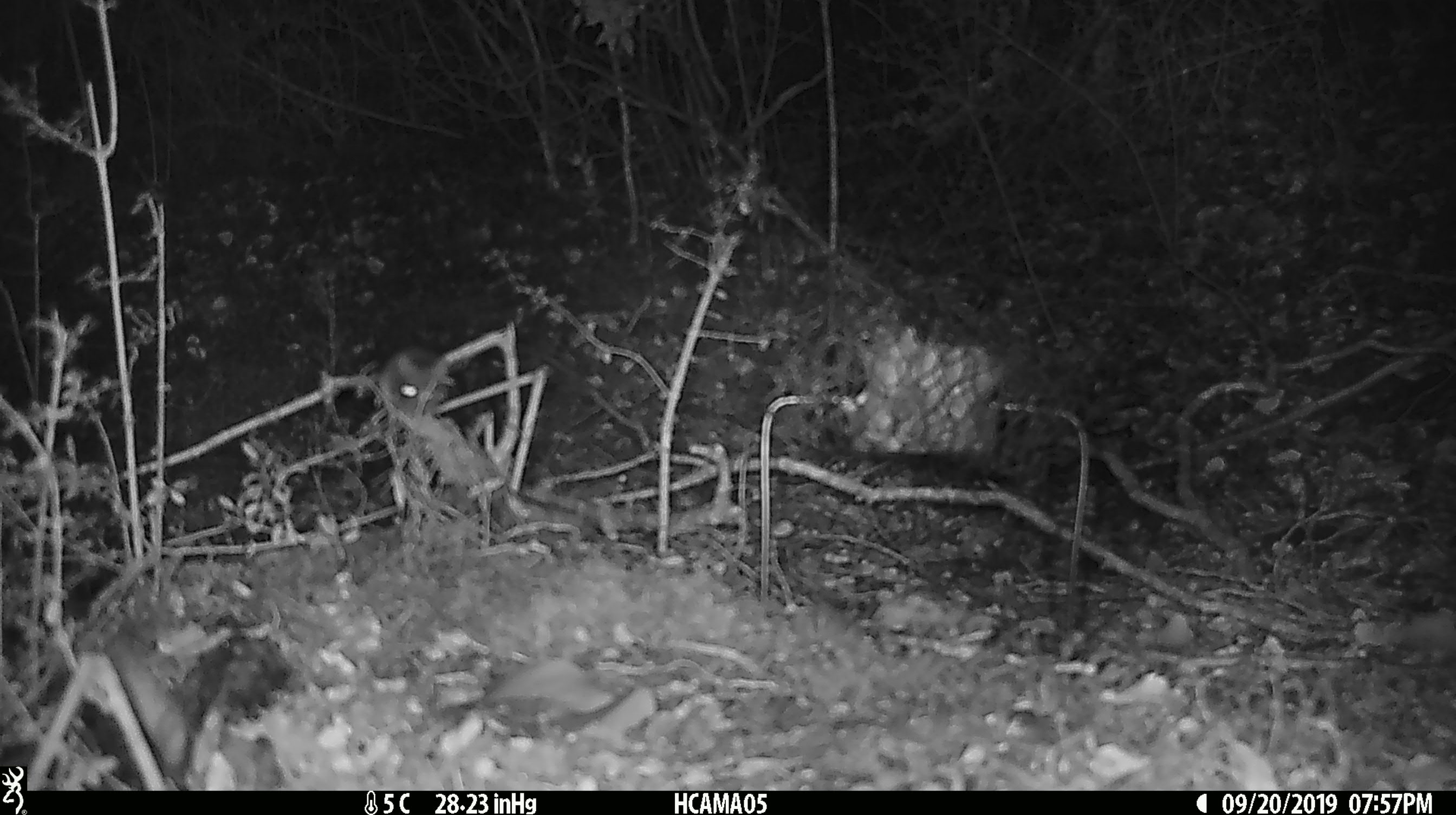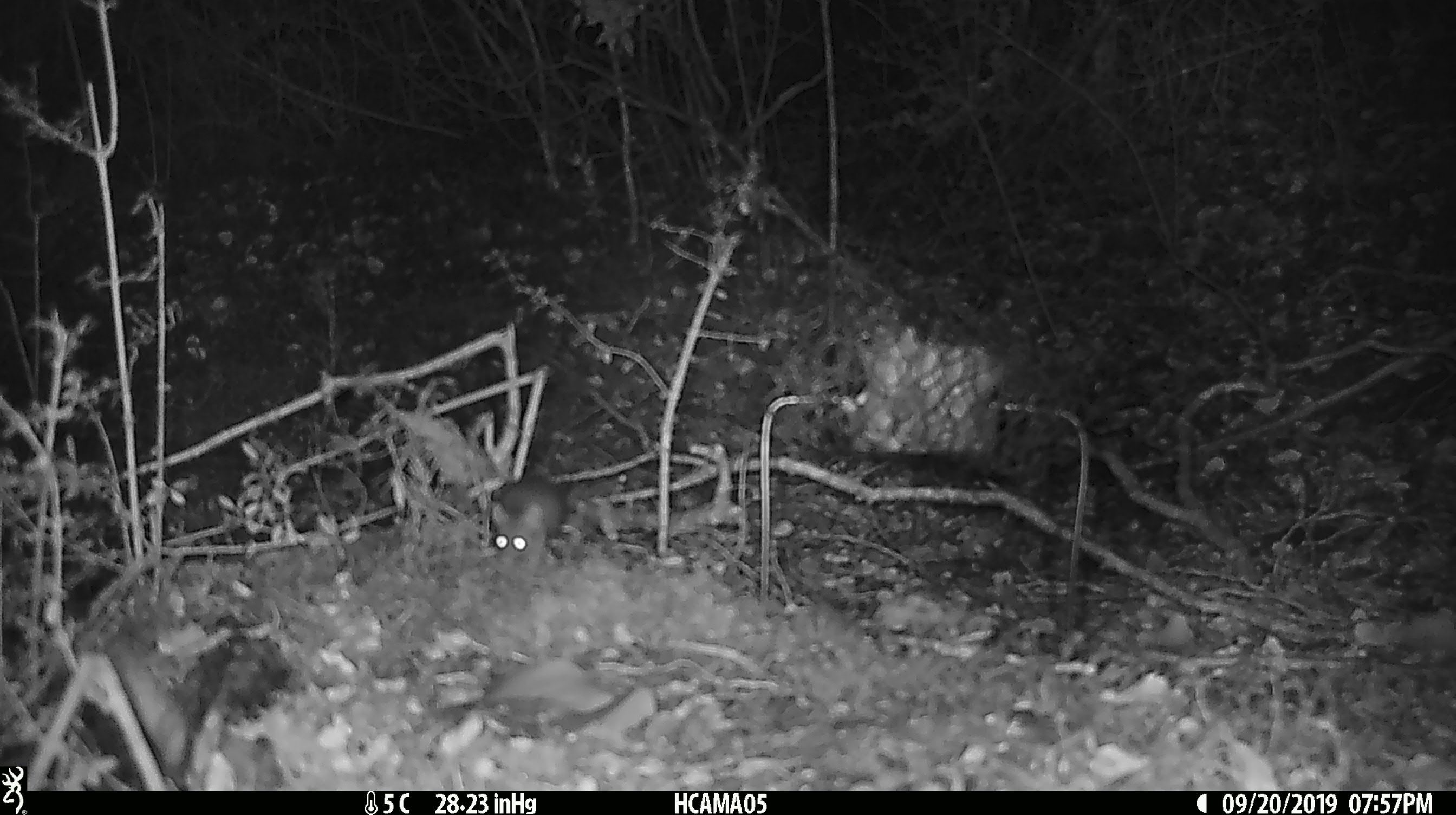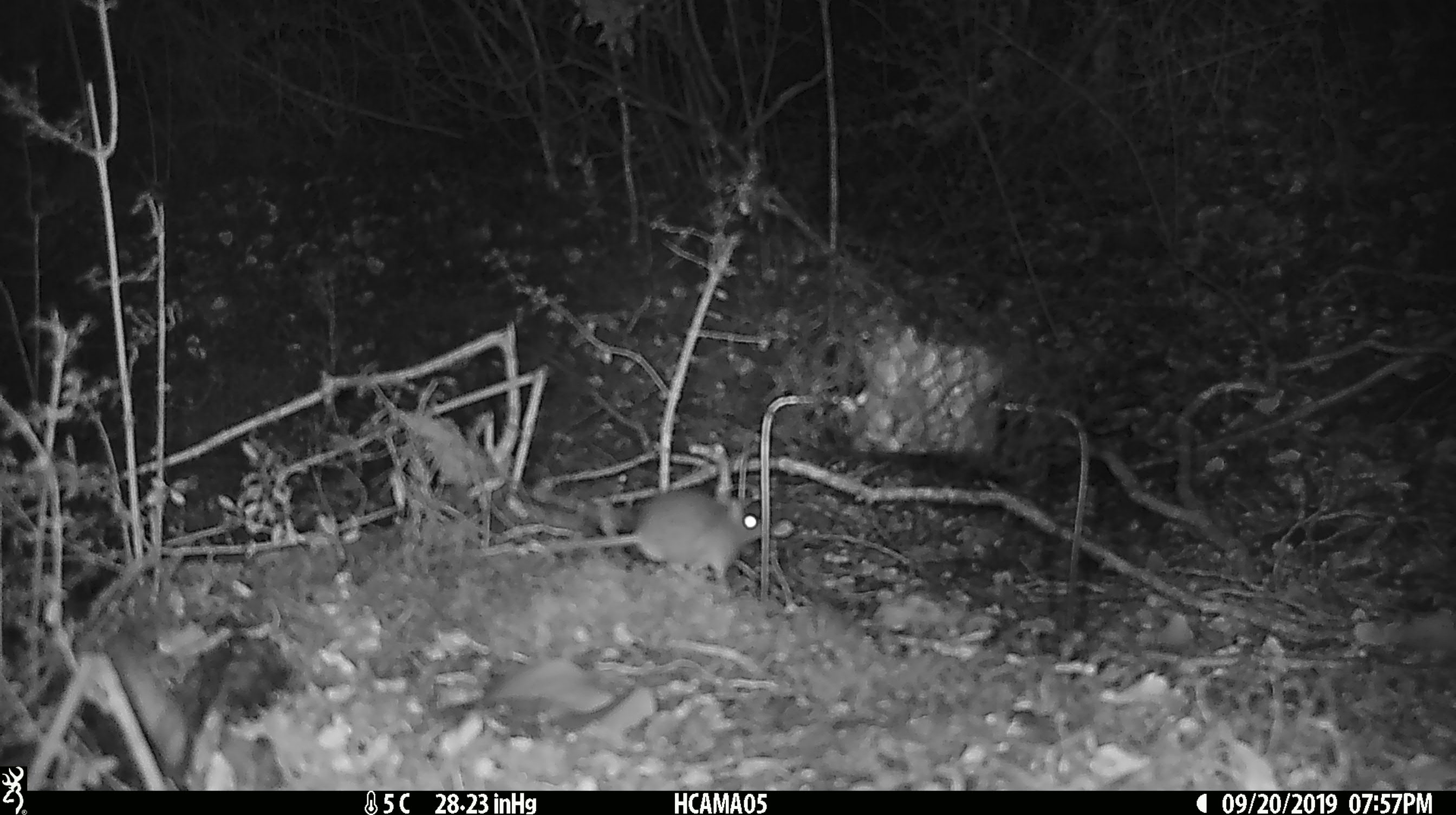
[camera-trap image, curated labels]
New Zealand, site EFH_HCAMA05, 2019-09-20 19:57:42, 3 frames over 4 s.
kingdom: Animalia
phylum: Chordata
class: Mammalia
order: Rodentia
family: Muridae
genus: Mus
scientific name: Mus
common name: mouse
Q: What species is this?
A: Mouse (Mus).